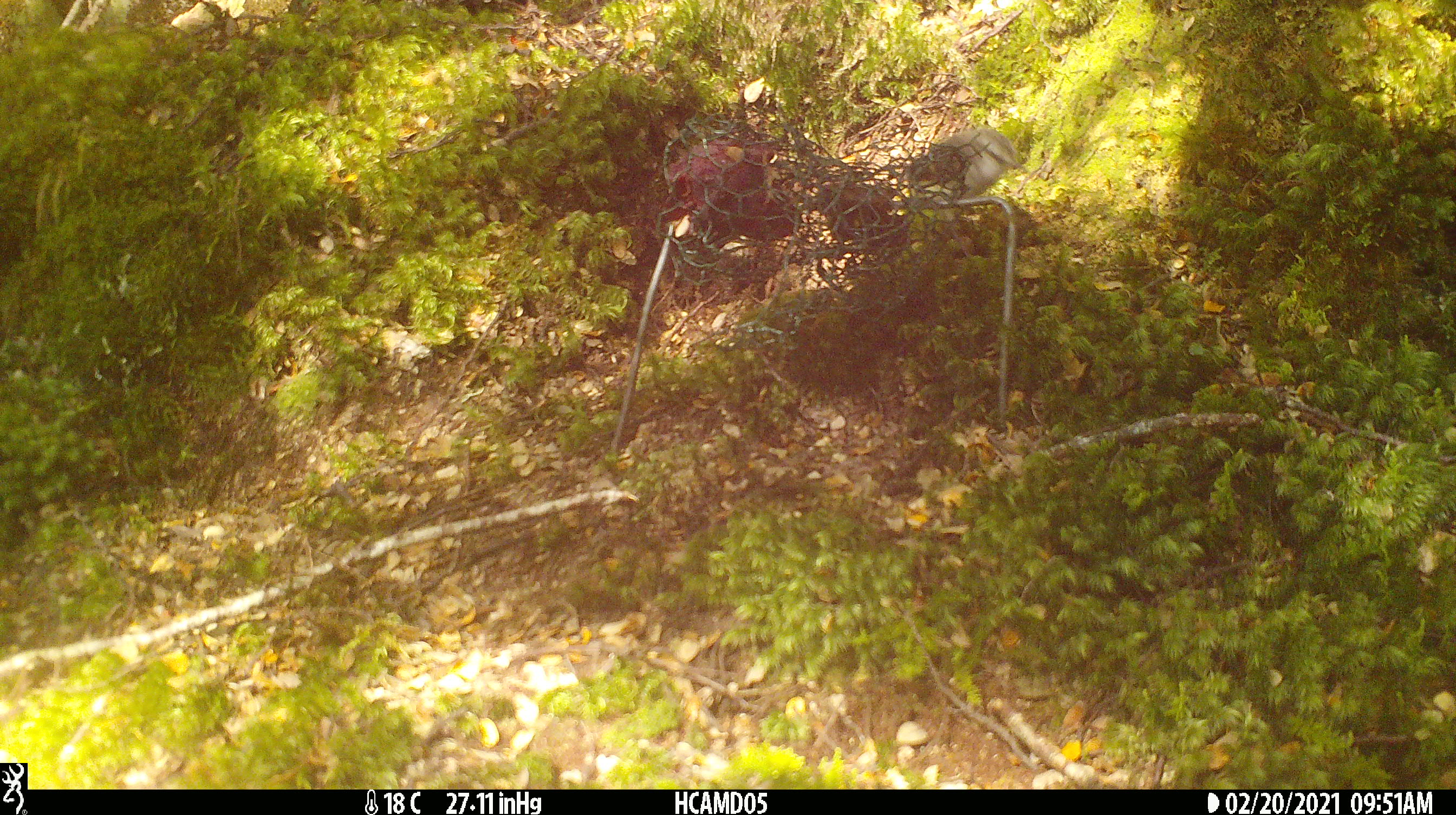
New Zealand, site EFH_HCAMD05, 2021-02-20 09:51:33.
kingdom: Animalia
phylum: Chordata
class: Aves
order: Passeriformes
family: Acanthisittidae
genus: Acanthisitta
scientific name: Acanthisitta chloris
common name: rifleman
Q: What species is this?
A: Rifleman (Acanthisitta chloris).